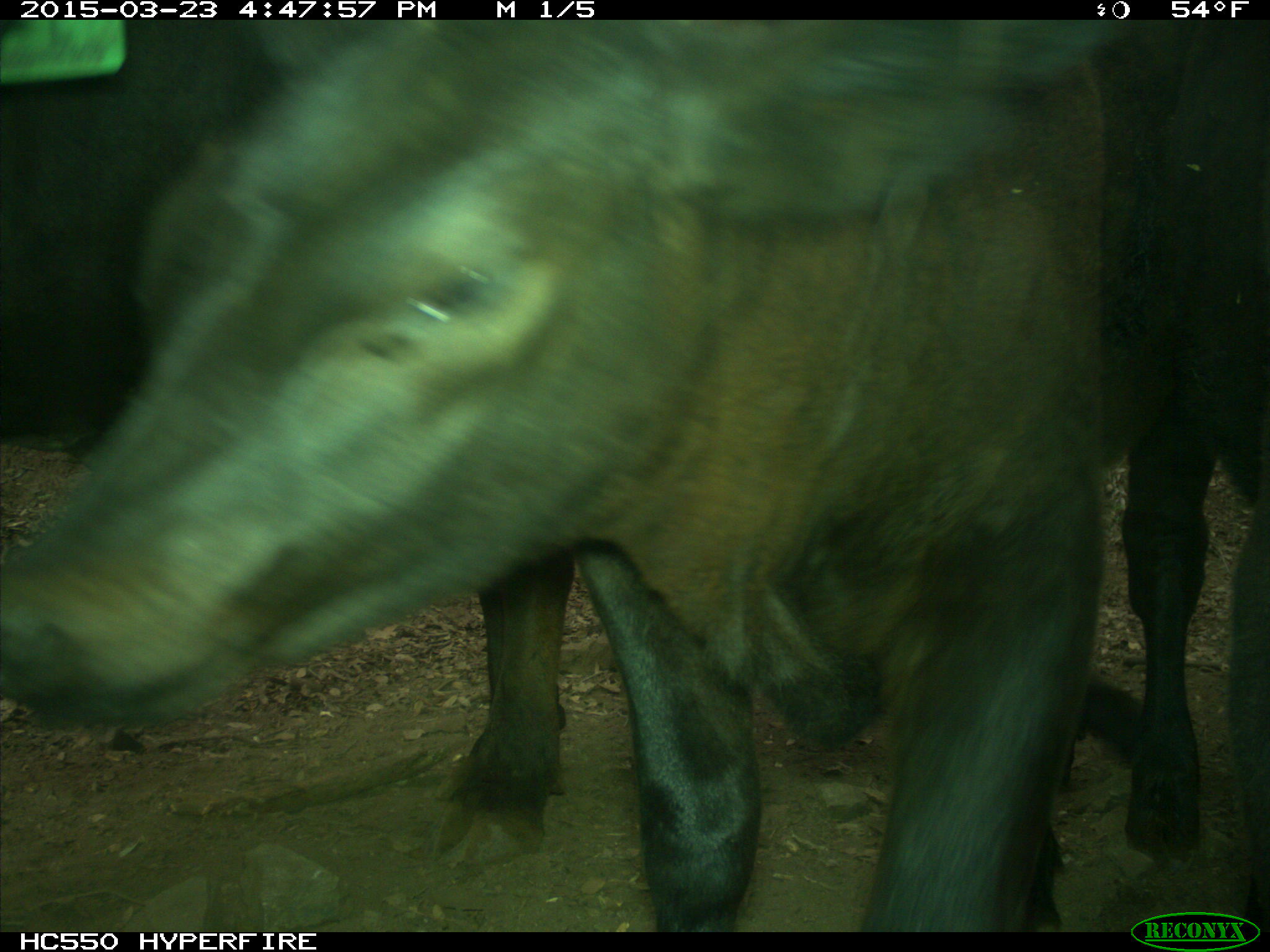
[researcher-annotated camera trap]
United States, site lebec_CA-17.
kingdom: Animalia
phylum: Chordata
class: Mammalia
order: Artiodactyla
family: Bovidae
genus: Bos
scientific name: Bos taurus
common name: domestic cow